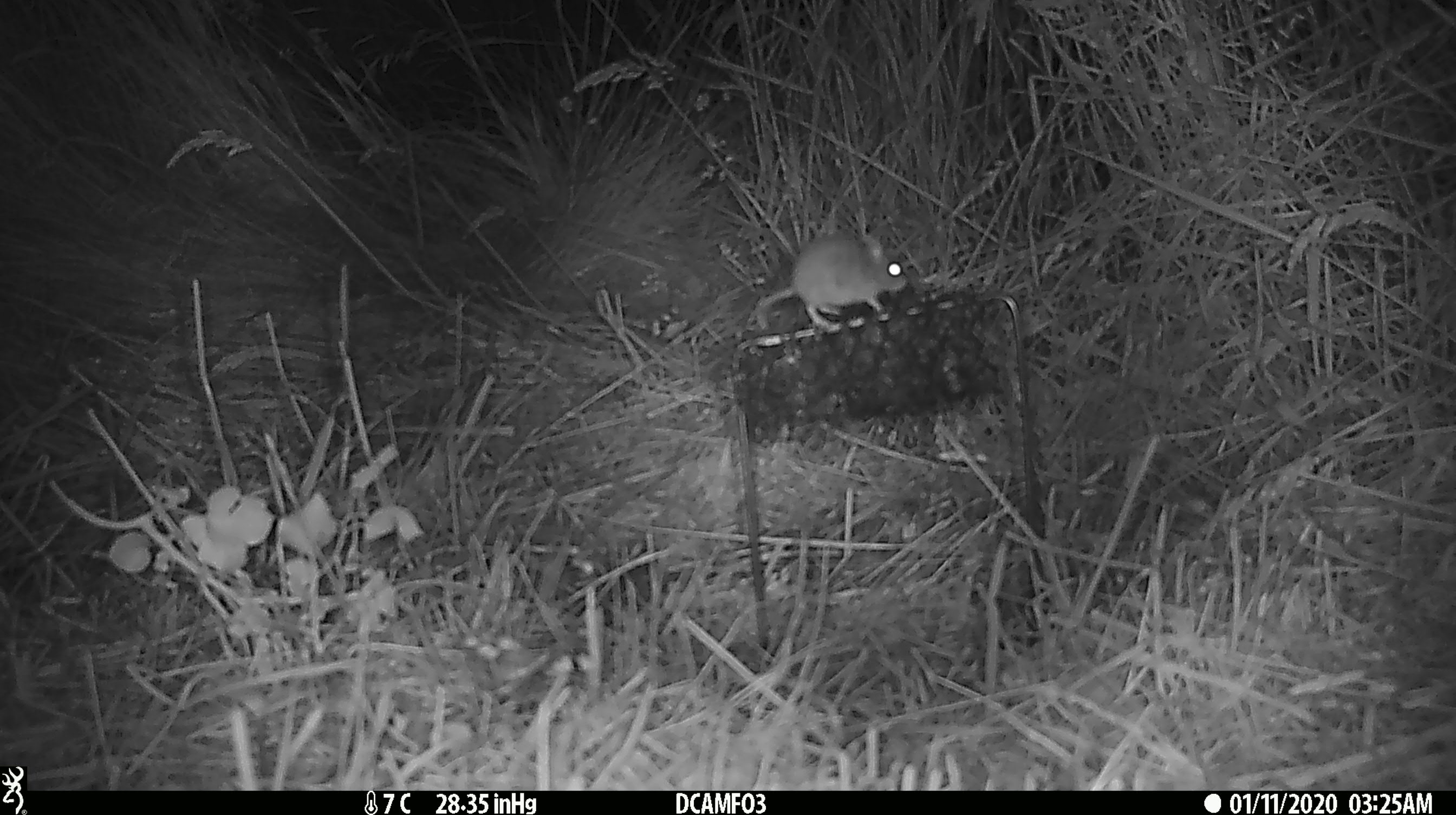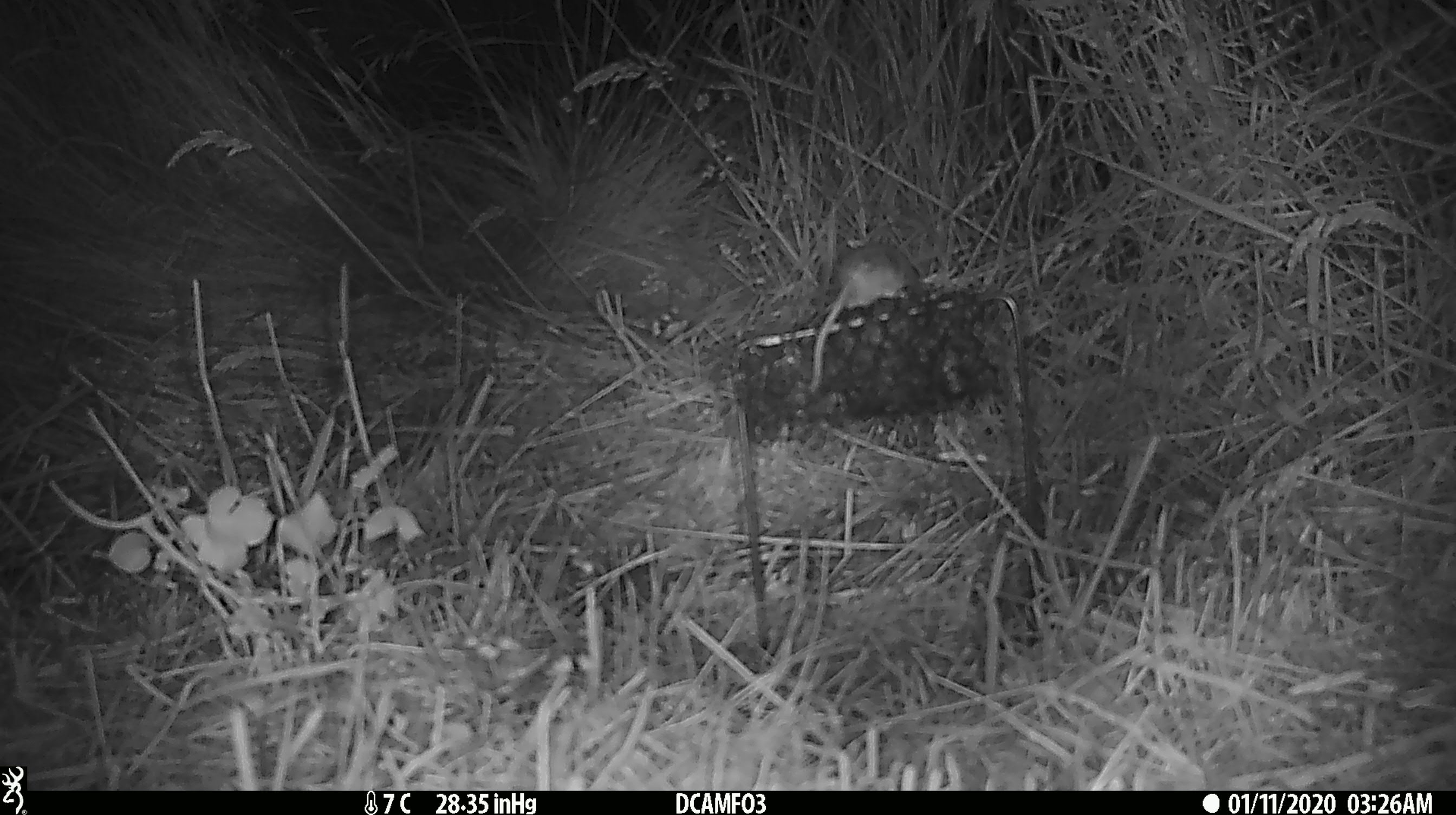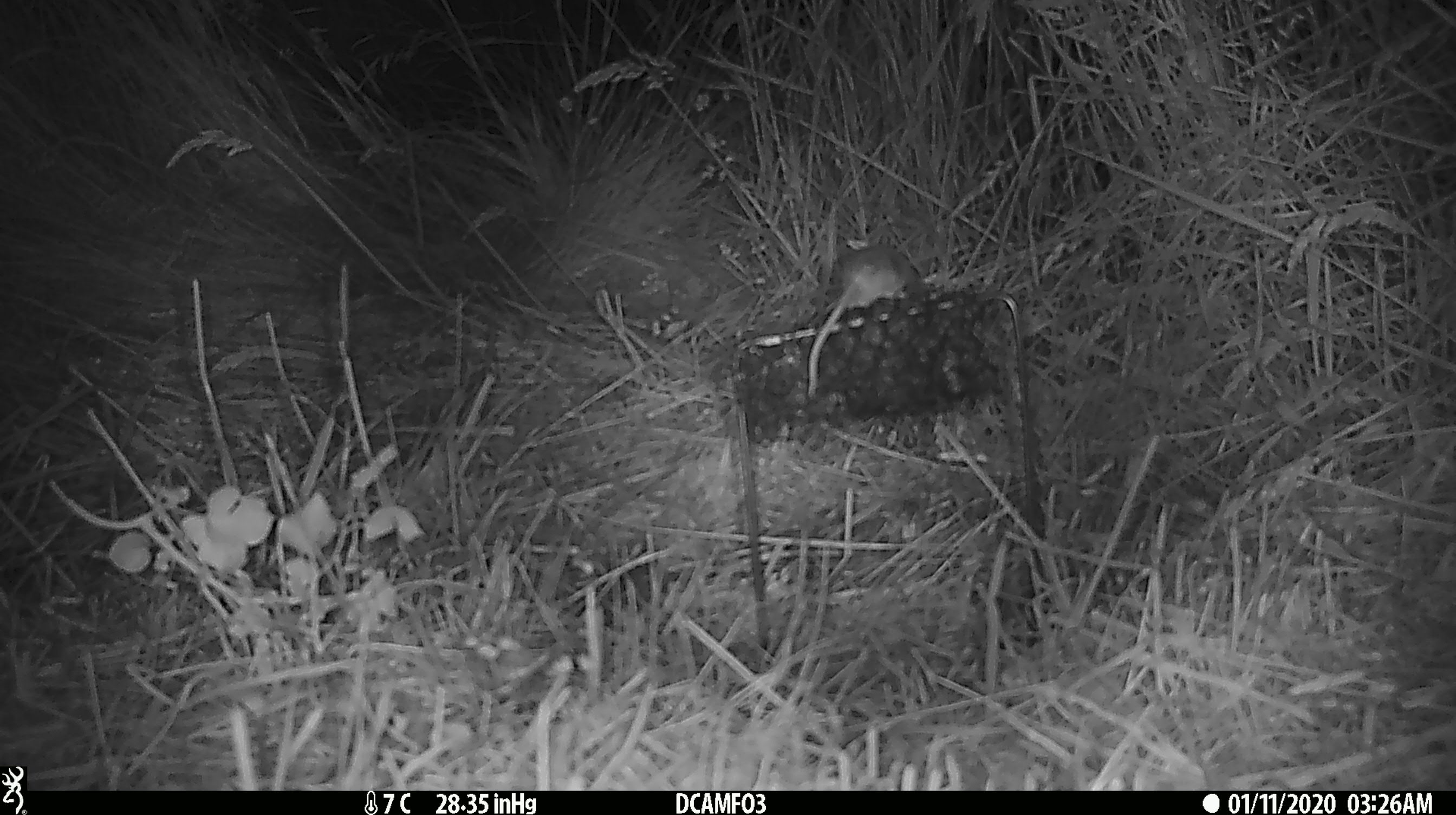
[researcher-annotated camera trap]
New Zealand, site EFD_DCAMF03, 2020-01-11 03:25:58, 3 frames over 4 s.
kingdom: Animalia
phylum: Chordata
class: Mammalia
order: Rodentia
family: Muridae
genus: Mus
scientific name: Mus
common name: mouse